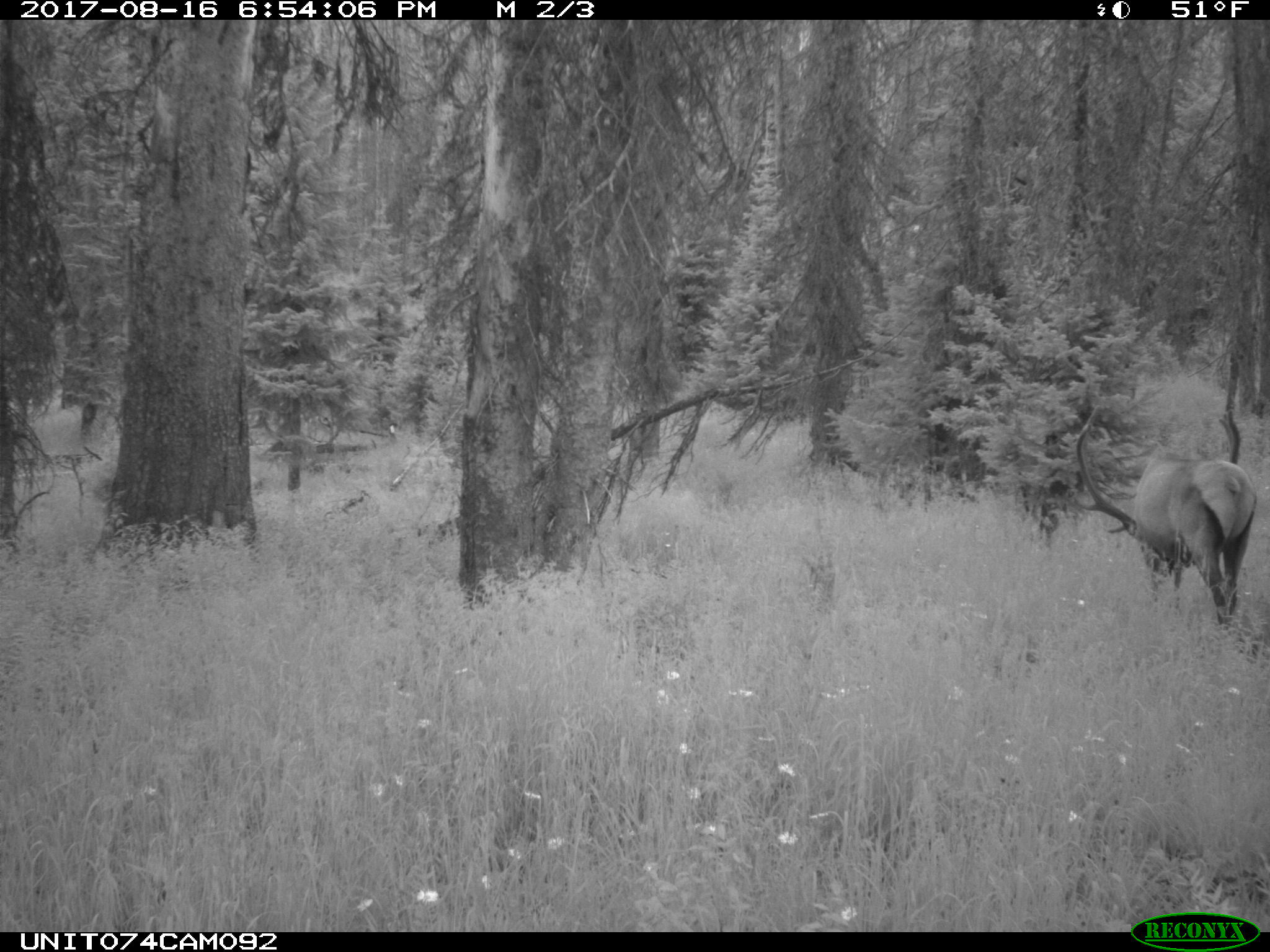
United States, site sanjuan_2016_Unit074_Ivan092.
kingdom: Animalia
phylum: Chordata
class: Mammalia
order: Artiodactyla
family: Cervidae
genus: Cervus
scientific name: Cervus elaphus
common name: red deer